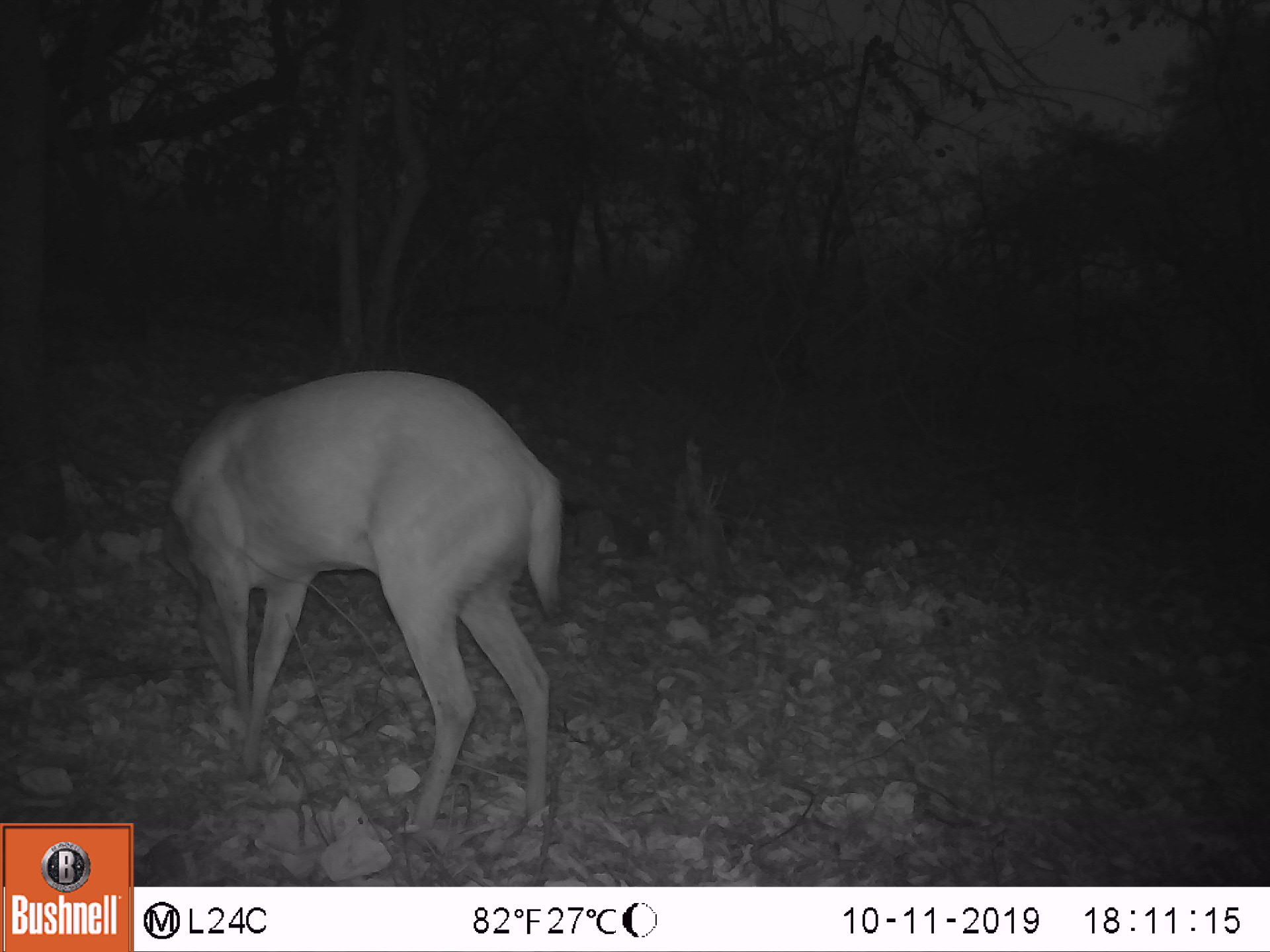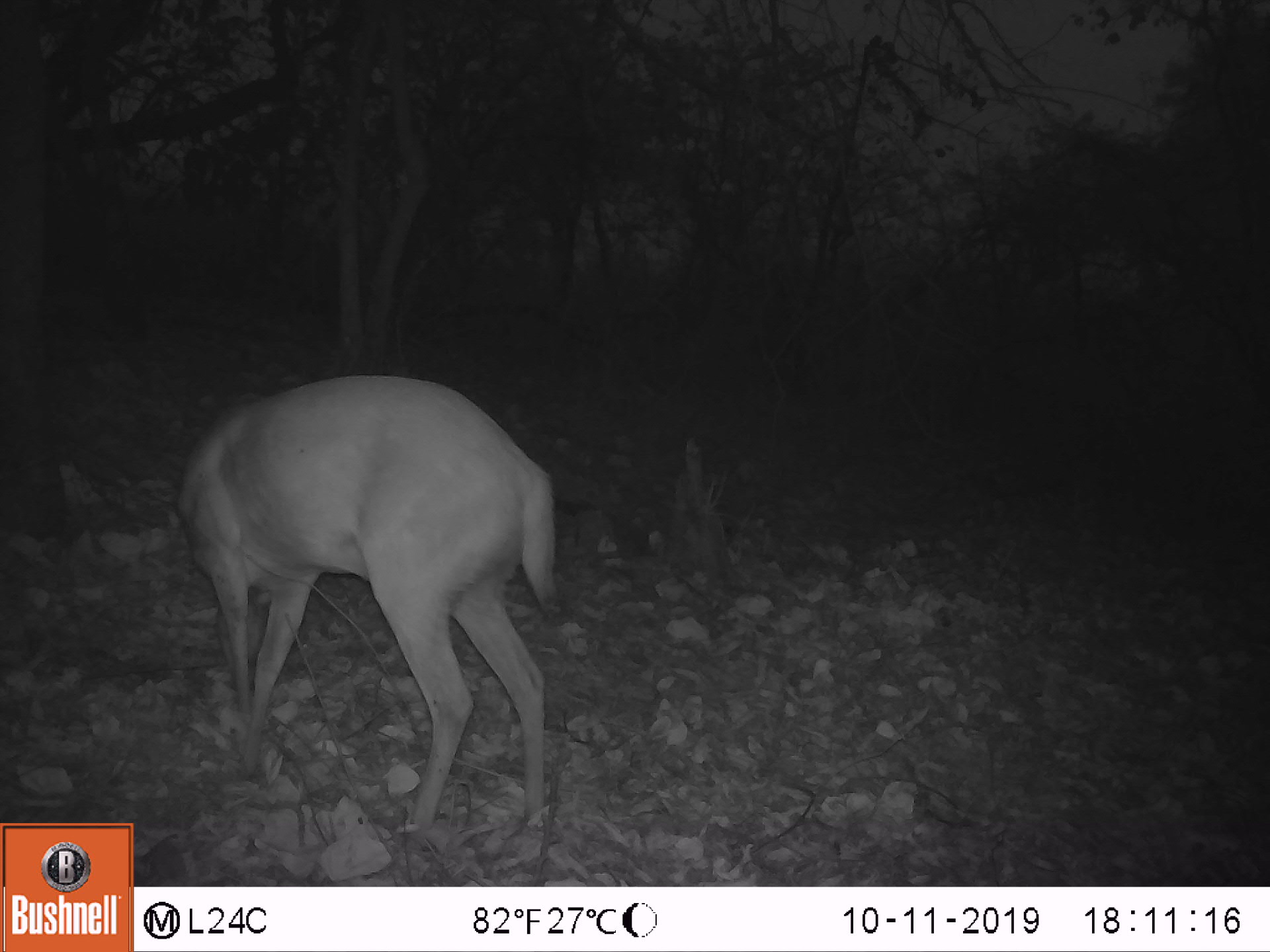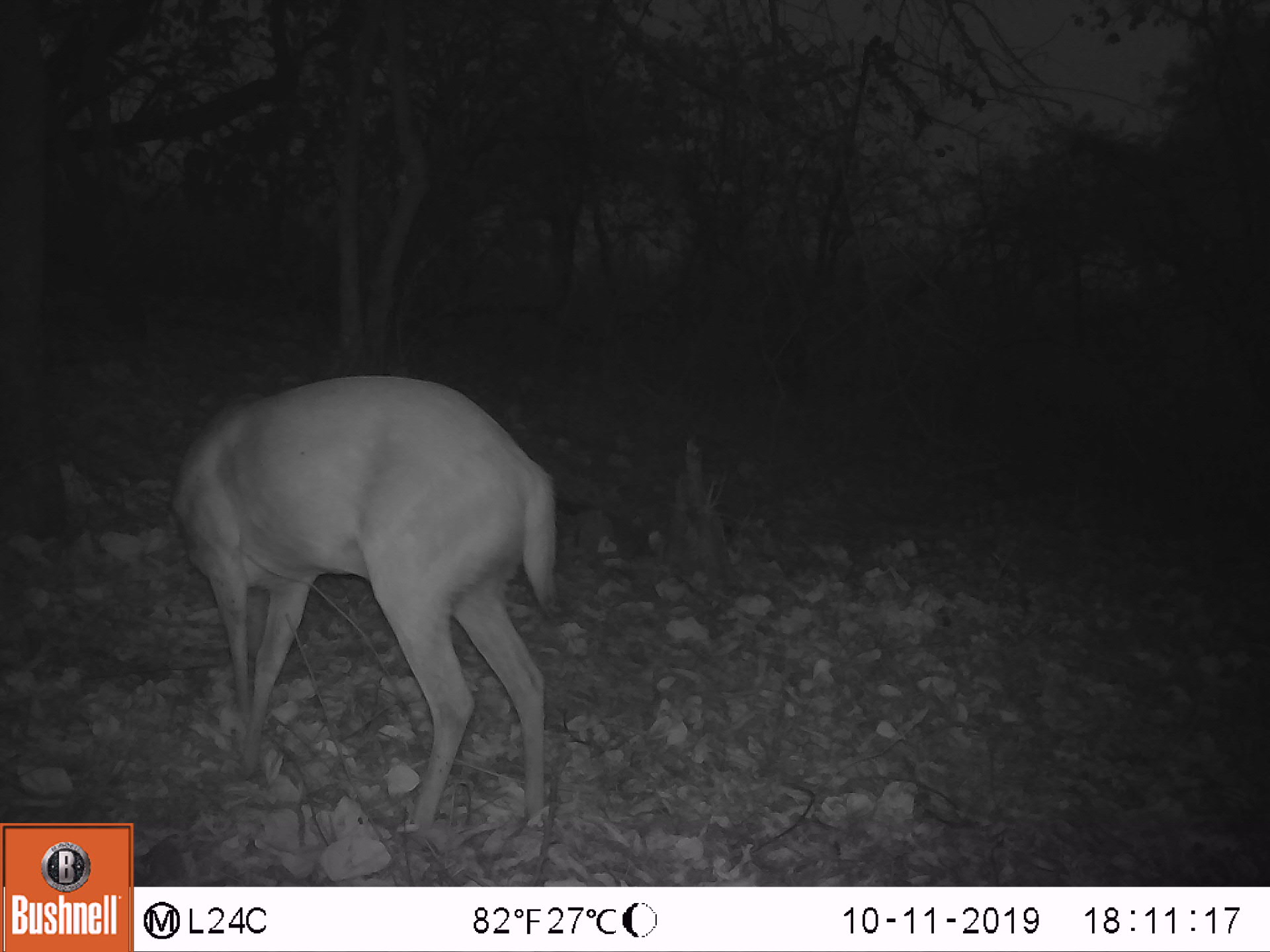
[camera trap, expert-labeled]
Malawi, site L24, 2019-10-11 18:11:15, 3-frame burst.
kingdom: Animalia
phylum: Chordata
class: Mammalia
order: Artiodactyla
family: Bovidae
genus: Tragelaphus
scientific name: Tragelaphus sylvaticus sylvaticus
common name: cape bushbuck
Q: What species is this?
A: Cape bushbuck (Tragelaphus sylvaticus sylvaticus).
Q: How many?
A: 1.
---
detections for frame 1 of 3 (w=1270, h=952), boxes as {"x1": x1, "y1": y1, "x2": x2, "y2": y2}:
cape bushbuck: {"x1": 163, "y1": 358, "x2": 576, "y2": 843}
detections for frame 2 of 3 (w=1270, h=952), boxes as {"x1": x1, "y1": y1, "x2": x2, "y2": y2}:
cape bushbuck: {"x1": 175, "y1": 375, "x2": 562, "y2": 833}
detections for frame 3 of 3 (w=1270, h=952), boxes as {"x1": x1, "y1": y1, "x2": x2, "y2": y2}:
cape bushbuck: {"x1": 167, "y1": 375, "x2": 563, "y2": 838}